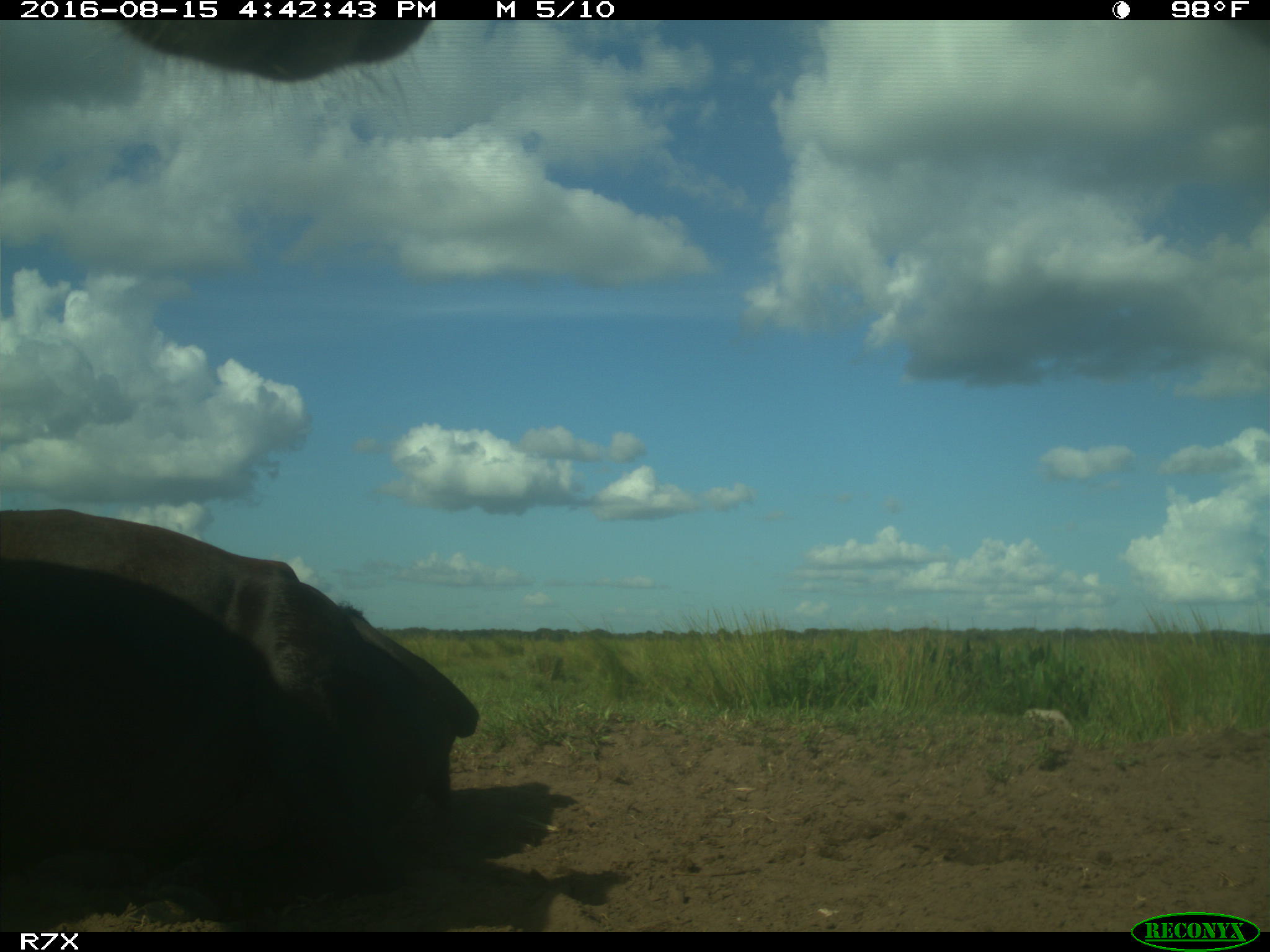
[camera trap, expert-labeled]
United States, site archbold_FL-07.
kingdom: Animalia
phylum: Chordata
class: Mammalia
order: Artiodactyla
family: Bovidae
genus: Bos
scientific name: Bos taurus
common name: domestic cow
Bos taurus (domestic cow).